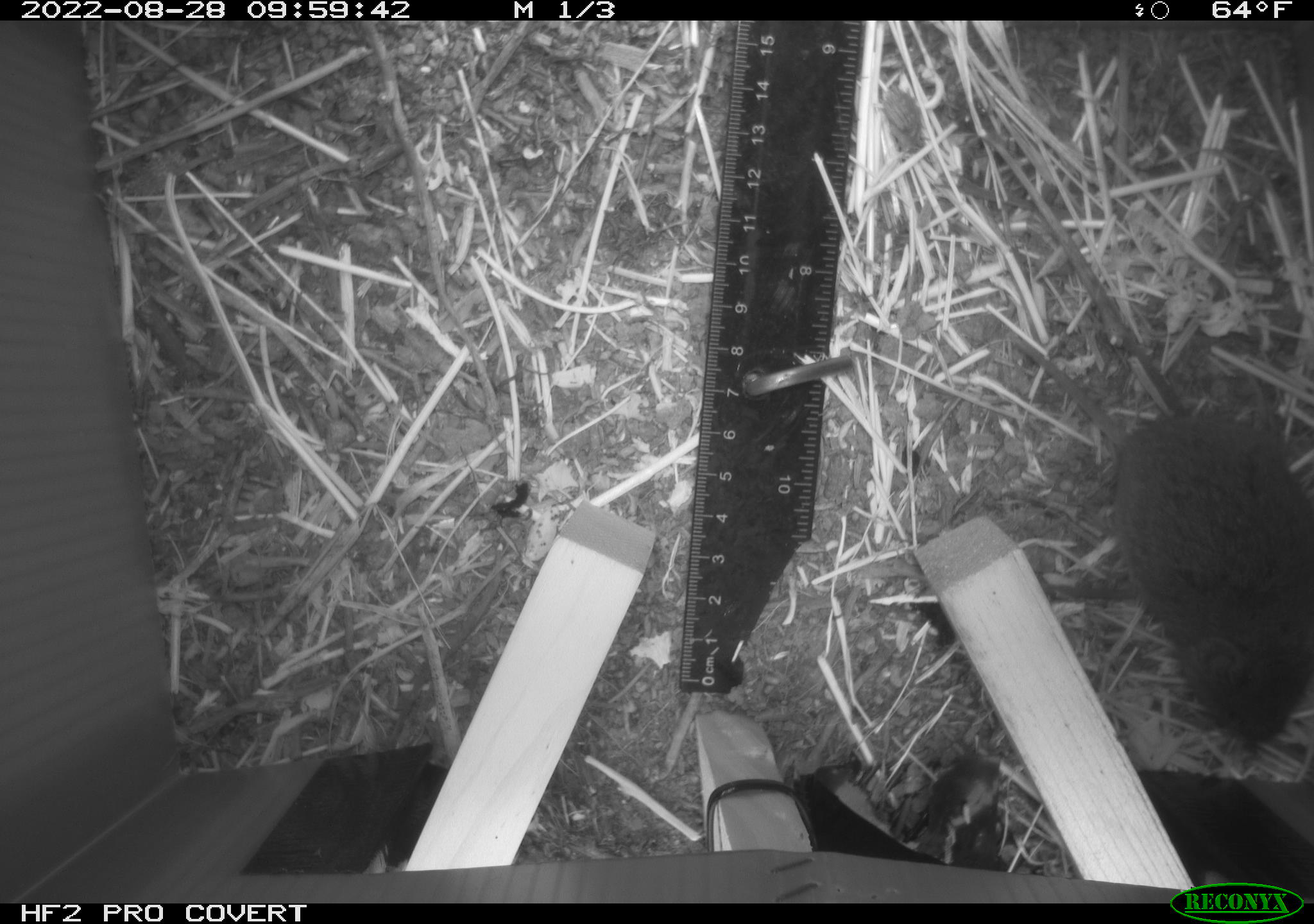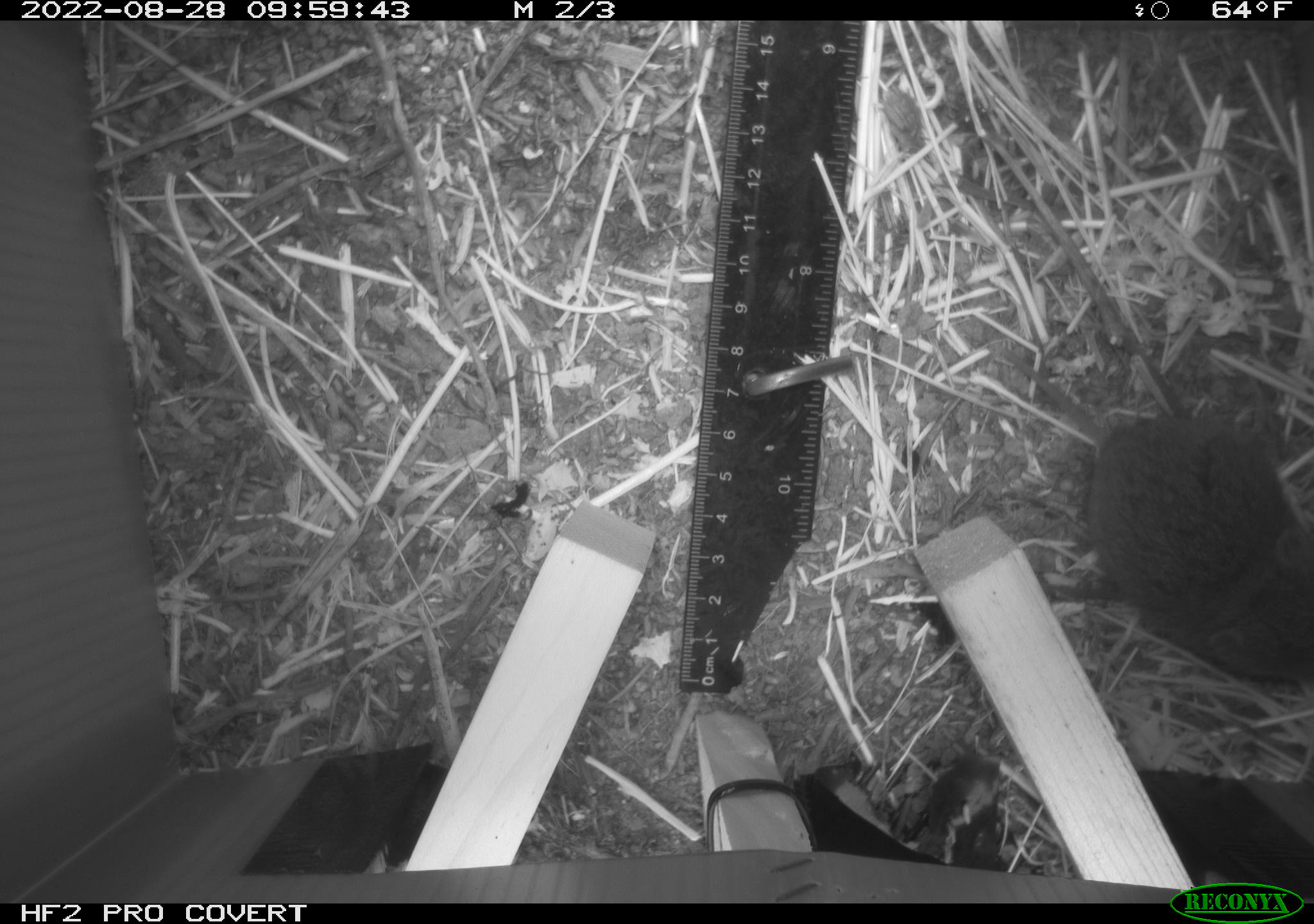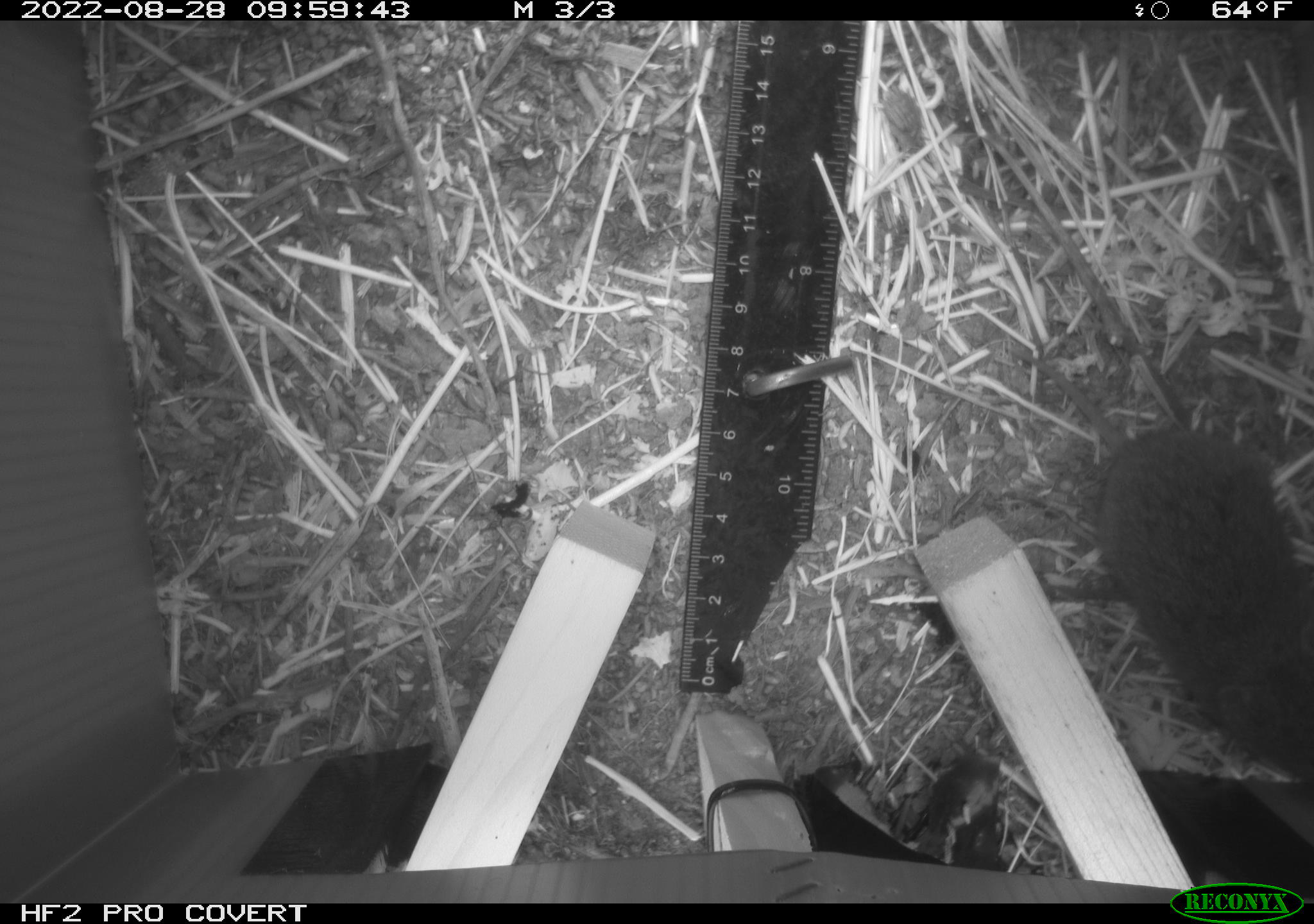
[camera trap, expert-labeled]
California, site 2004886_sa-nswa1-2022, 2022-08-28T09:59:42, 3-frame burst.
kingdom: Animalia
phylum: Chordata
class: Mammalia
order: Rodentia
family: Cricetidae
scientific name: Cricetidae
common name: hamsters, voles, lemmings, and allies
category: cricetidae family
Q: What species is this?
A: Cricetidae family (hamsters, voles, lemmings, and allies) (Cricetidae).